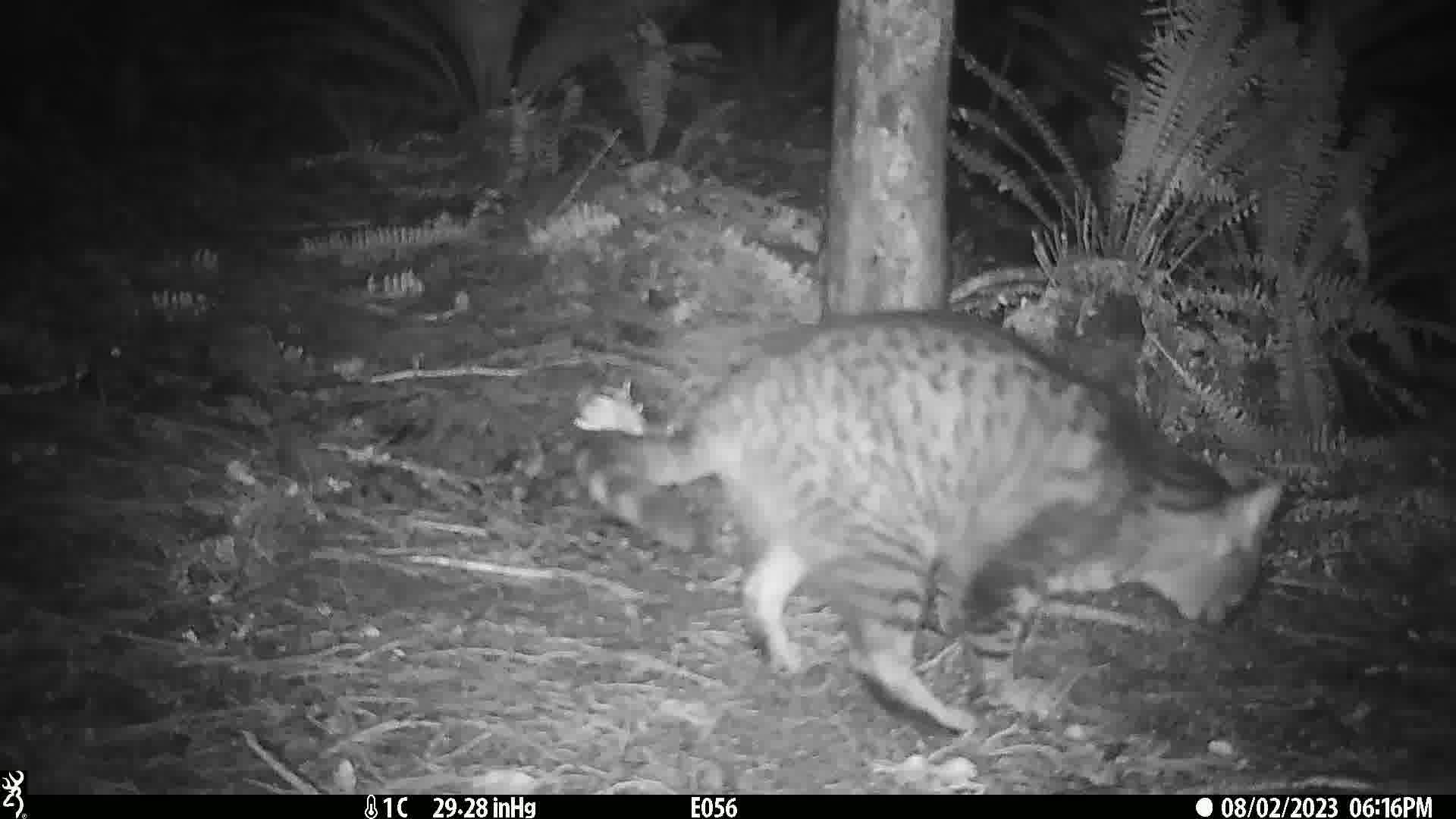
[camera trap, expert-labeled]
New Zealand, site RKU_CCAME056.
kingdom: Animalia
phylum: Chordata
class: Mammalia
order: Carnivora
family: Felidae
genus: Felis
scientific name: Felis catus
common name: domestic cat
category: cat